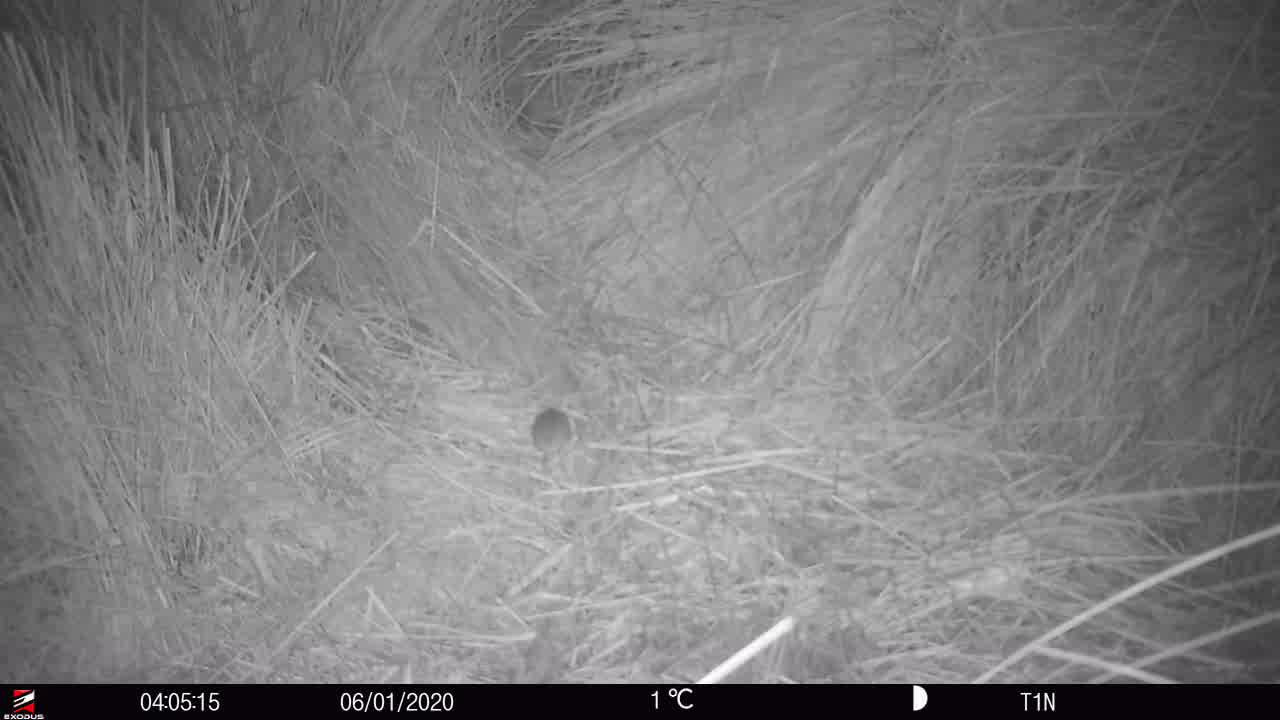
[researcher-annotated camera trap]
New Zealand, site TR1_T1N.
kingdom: Animalia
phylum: Chordata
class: Mammalia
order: Rodentia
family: Muridae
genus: Mus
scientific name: Mus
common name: mouse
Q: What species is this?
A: Mouse (Mus).